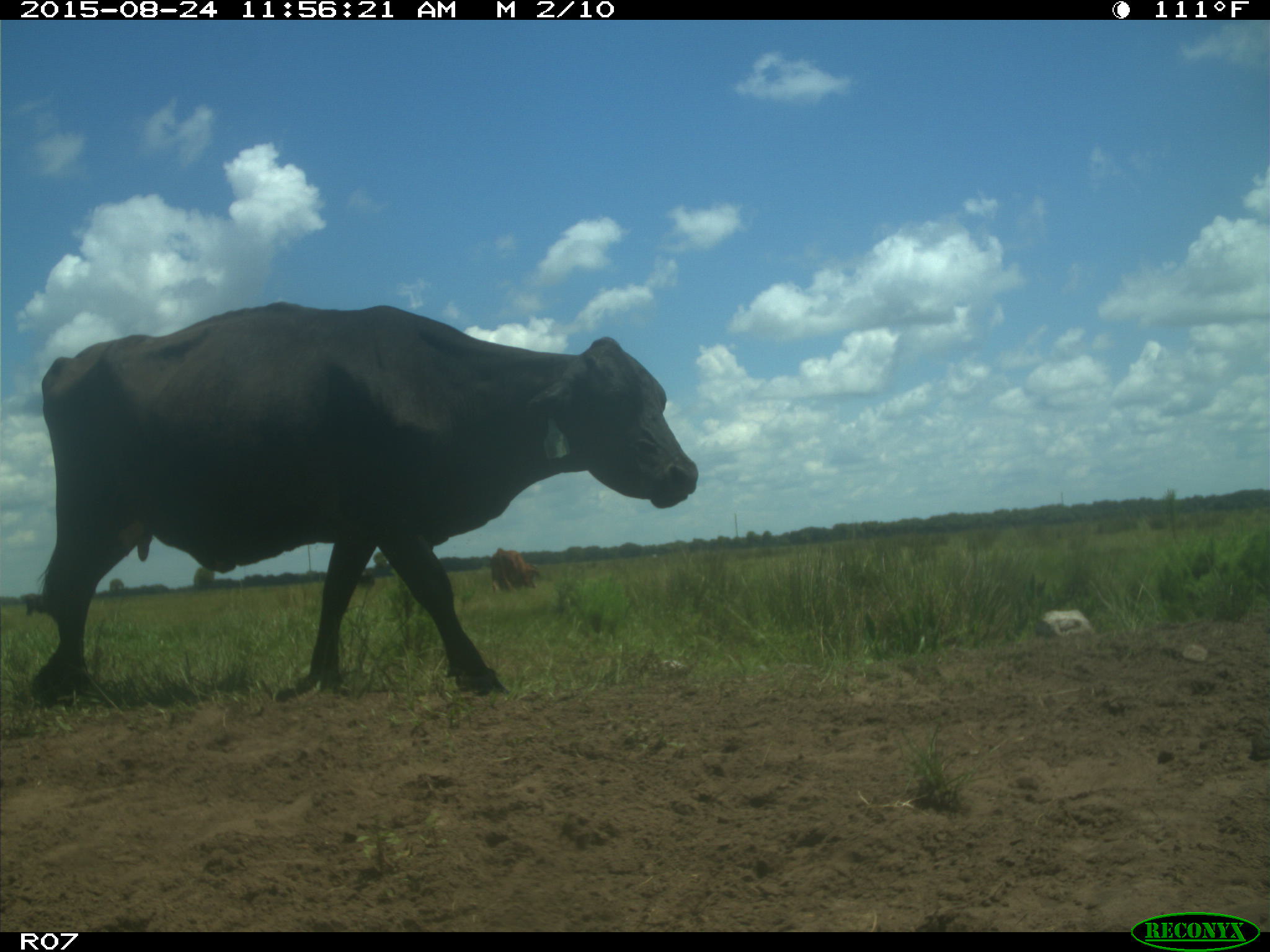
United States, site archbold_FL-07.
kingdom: Animalia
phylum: Chordata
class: Mammalia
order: Artiodactyla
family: Bovidae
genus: Bos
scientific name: Bos taurus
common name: domestic cow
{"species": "Bos taurus (domestic cow)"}